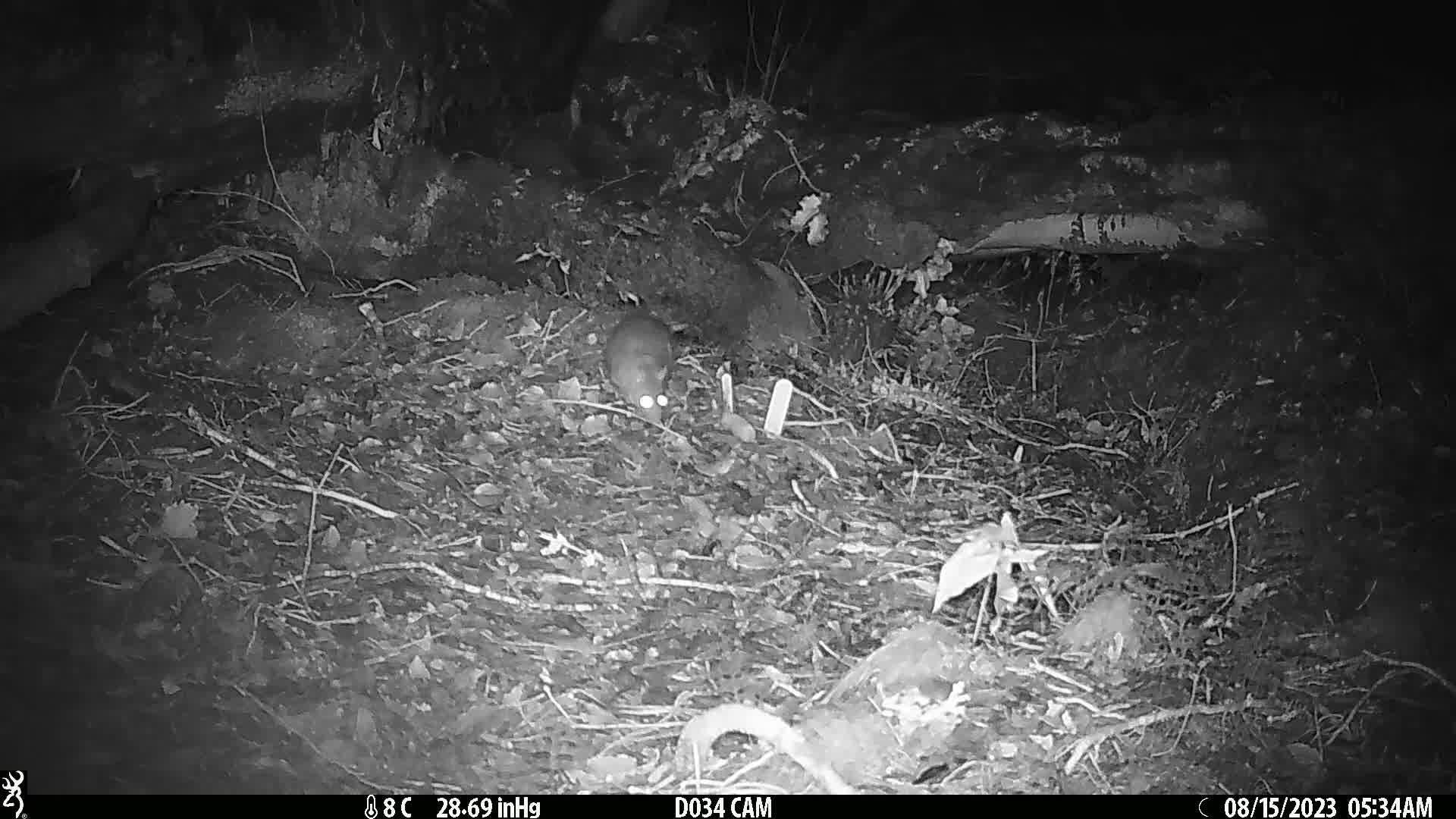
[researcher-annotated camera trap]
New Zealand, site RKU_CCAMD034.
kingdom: Animalia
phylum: Chordata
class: Mammalia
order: Rodentia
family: Muridae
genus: Rattus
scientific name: Rattus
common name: rat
Rat (Rattus).